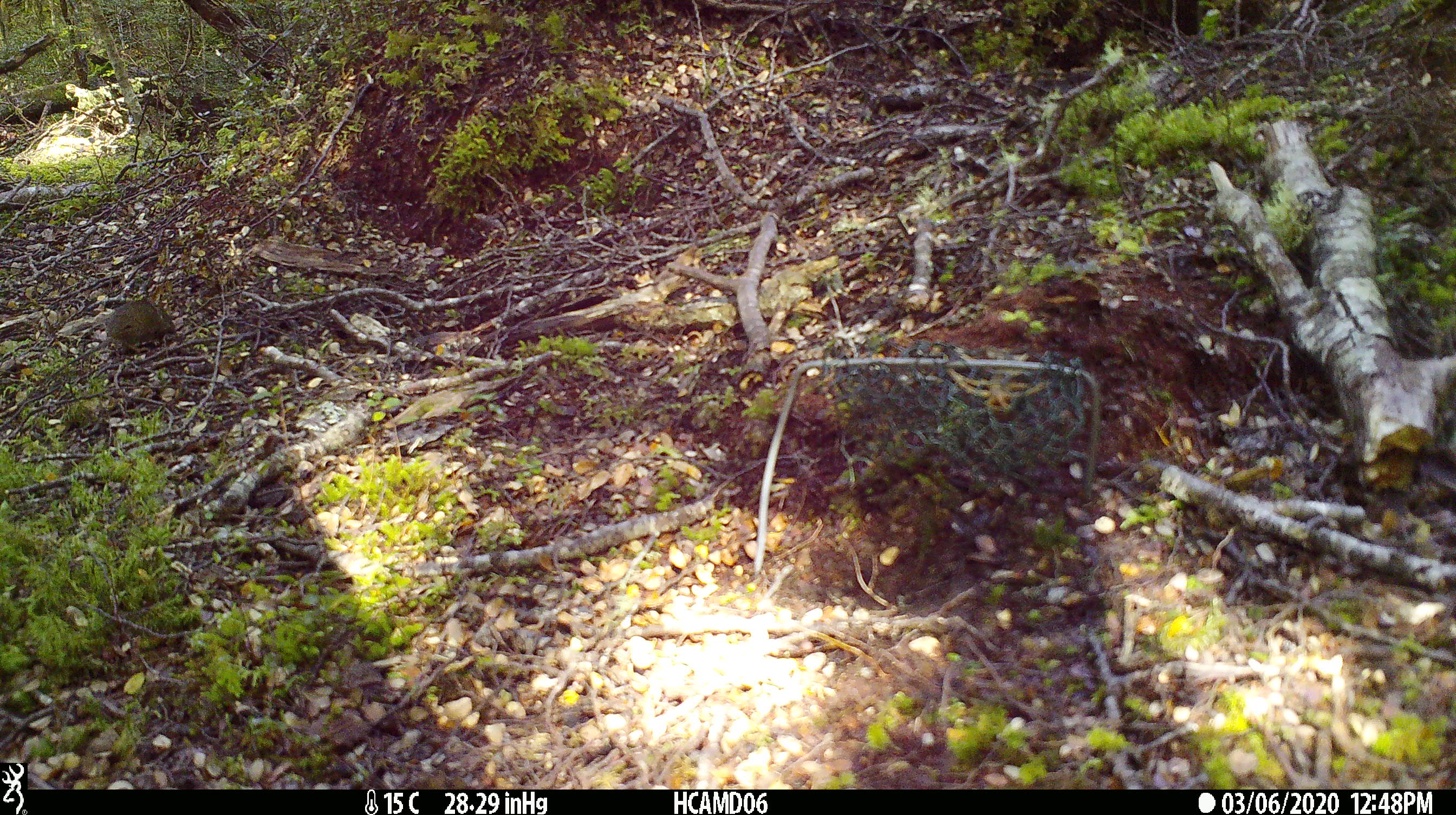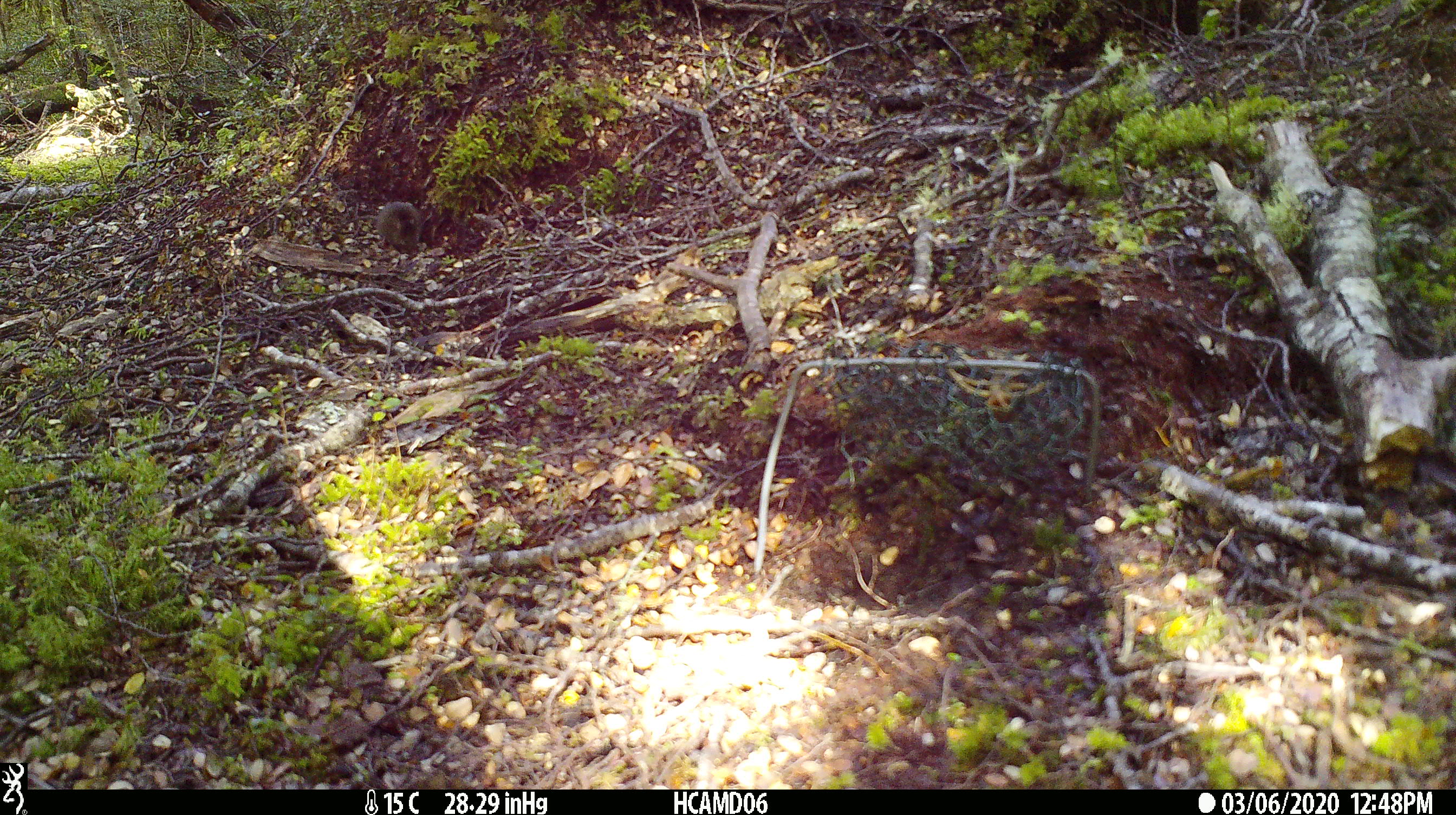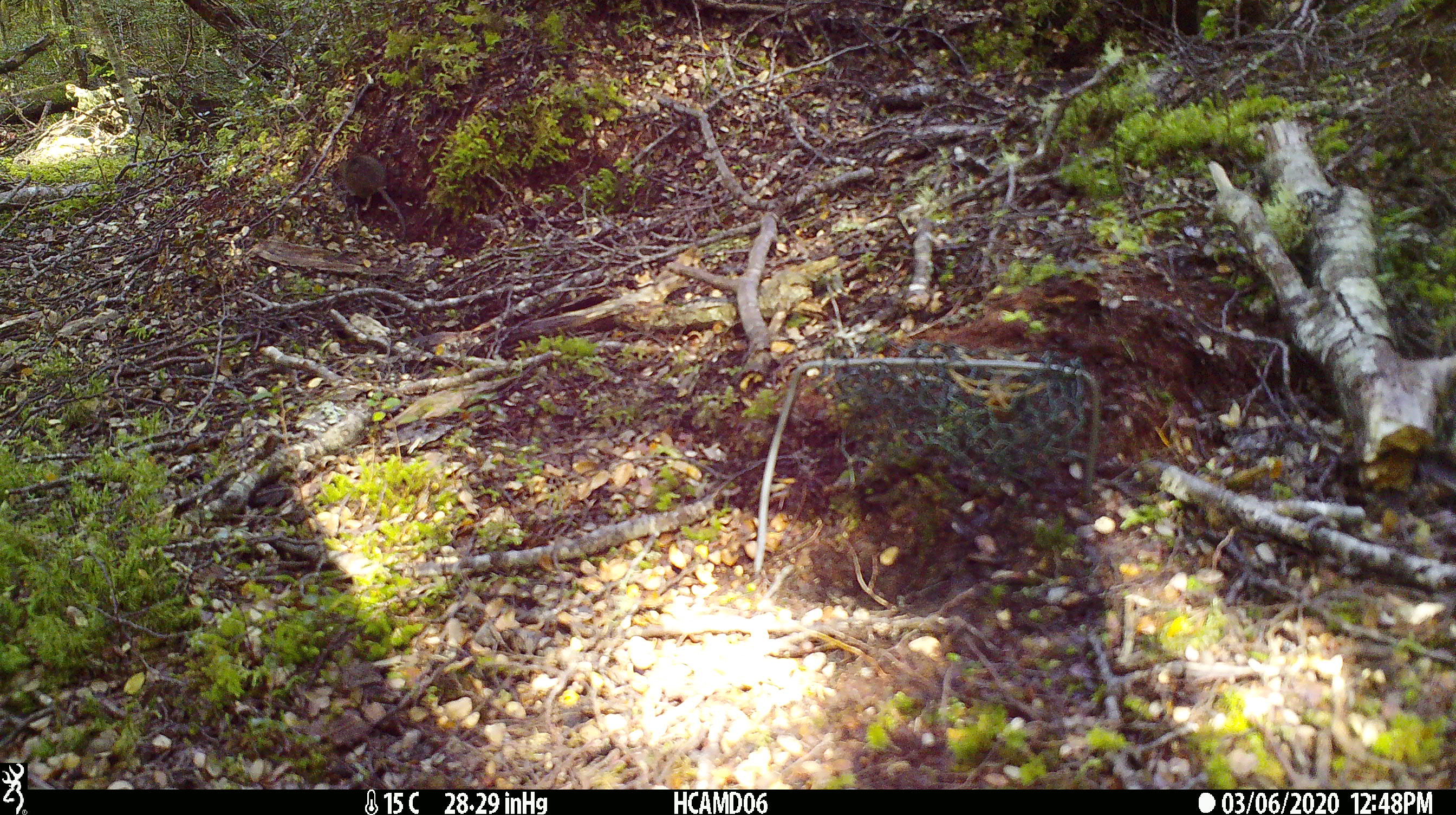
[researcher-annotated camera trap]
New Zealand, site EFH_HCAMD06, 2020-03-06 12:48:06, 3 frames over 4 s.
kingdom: Animalia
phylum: Chordata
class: Mammalia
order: Rodentia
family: Muridae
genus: Mus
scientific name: Mus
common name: mouse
Mouse (Mus).